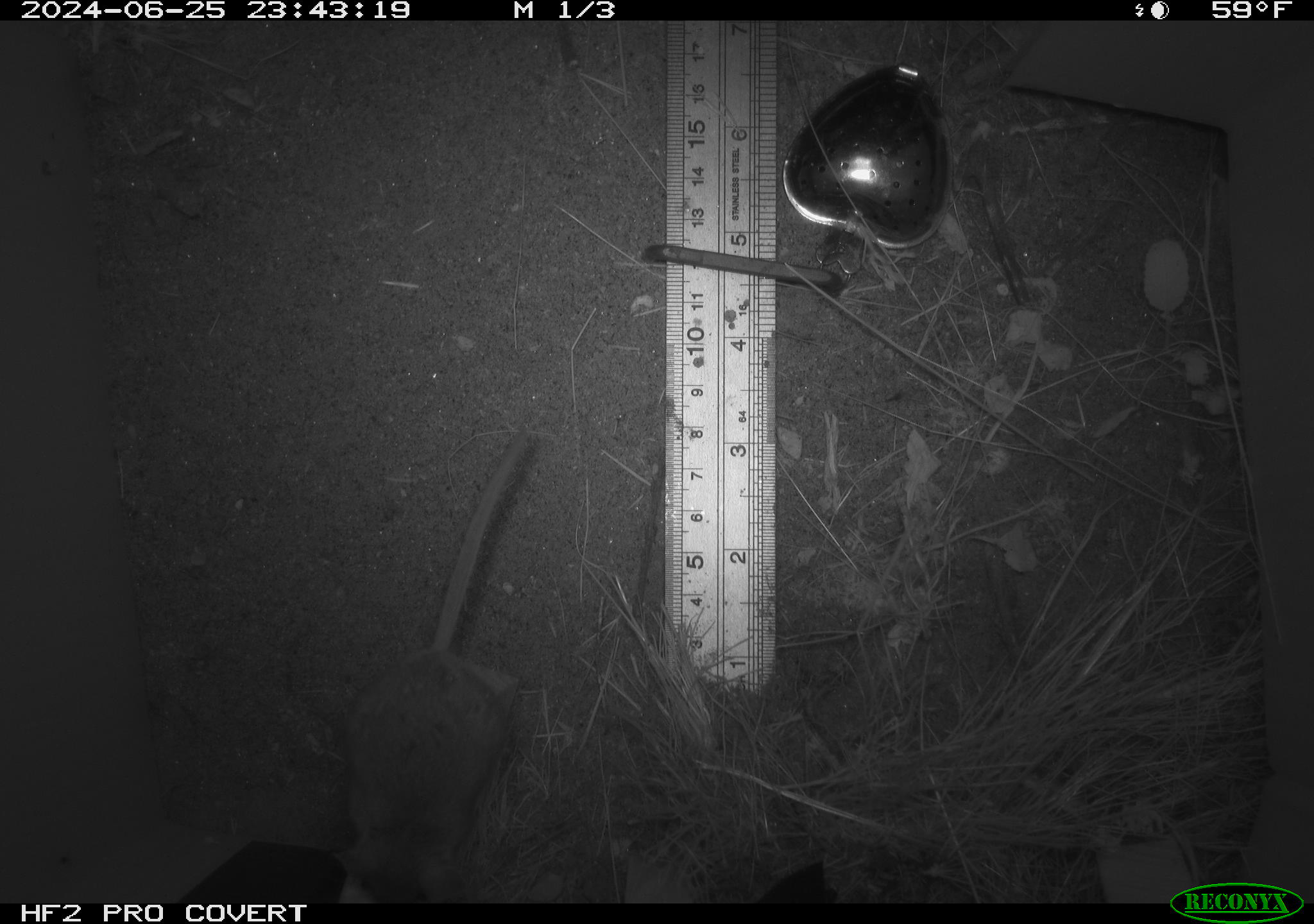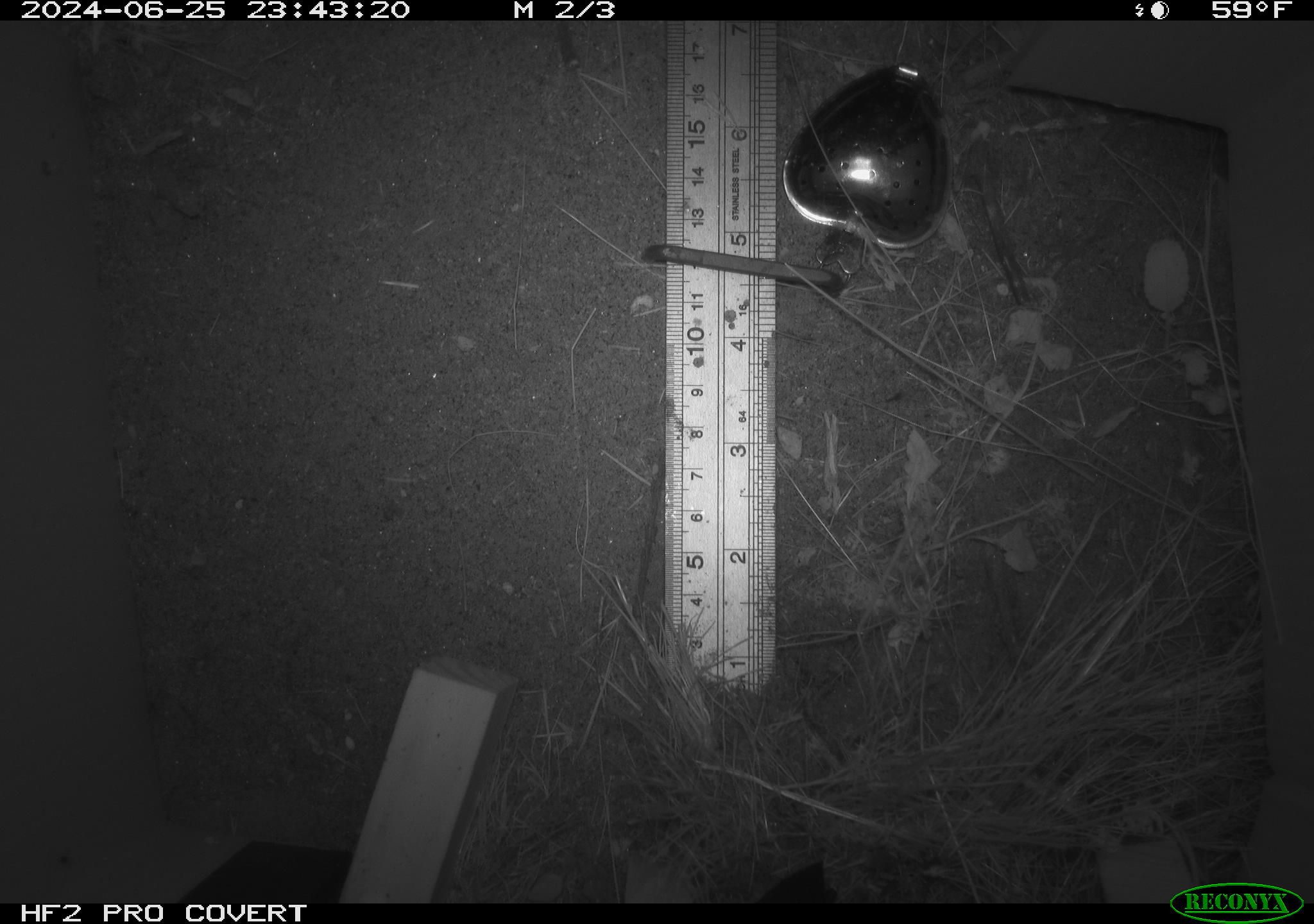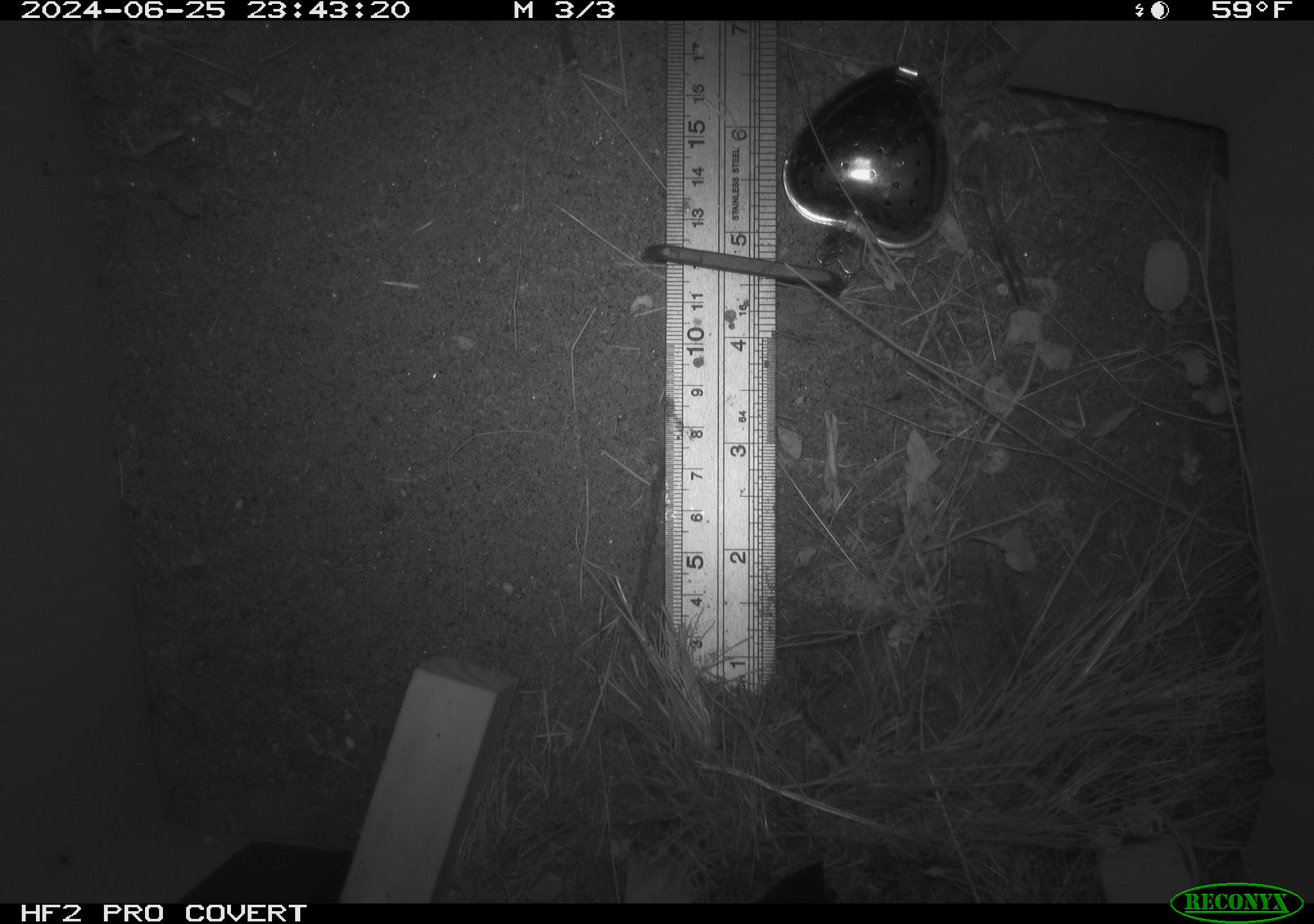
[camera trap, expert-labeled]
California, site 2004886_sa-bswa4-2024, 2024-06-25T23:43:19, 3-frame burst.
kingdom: Animalia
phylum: Chordata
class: Mammalia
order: Rodentia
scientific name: Rodentia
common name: rodent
Rodent (Rodentia).